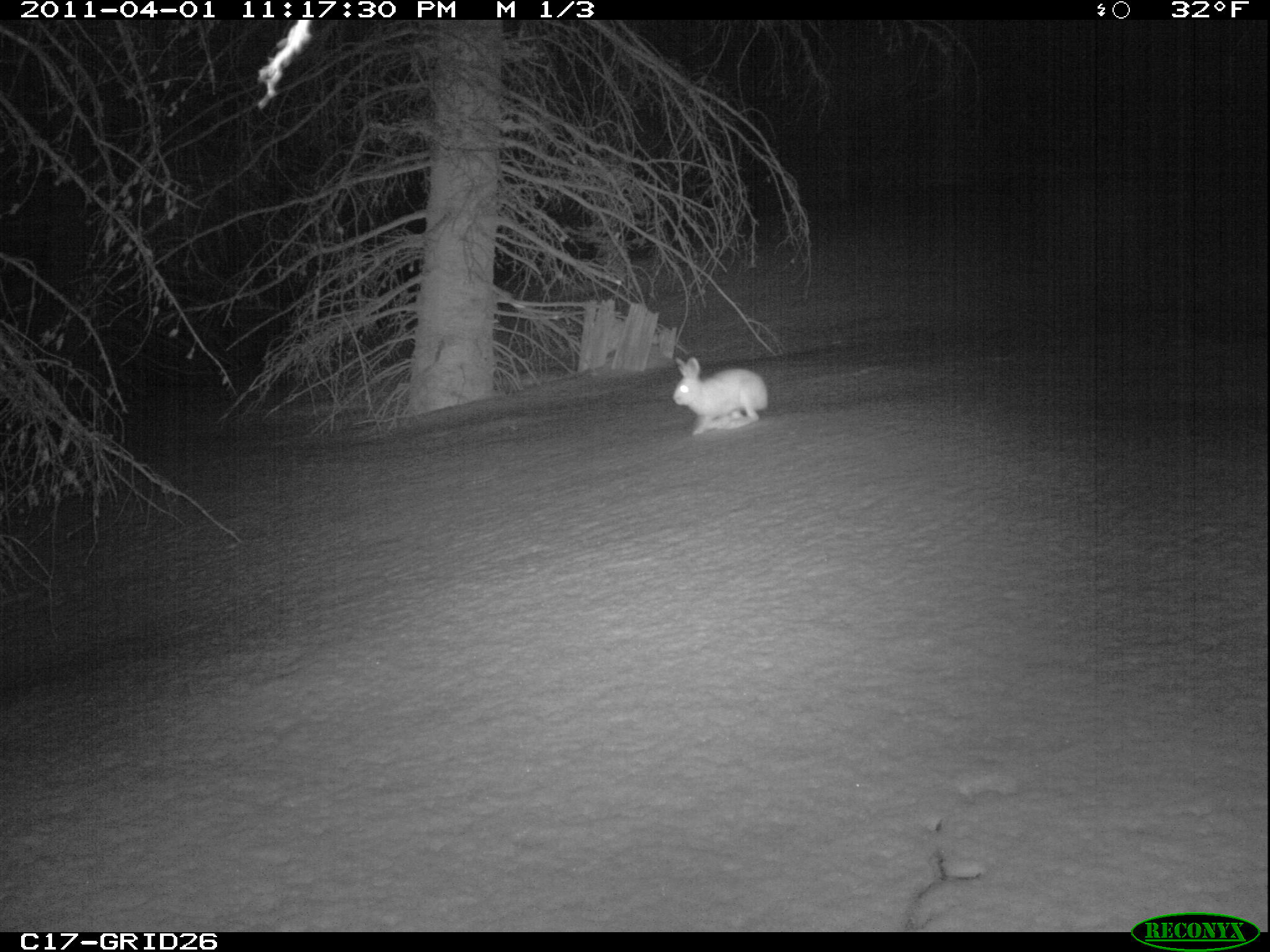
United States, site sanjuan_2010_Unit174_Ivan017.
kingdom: Animalia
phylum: Chordata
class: Mammalia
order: Lagomorpha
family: Leporidae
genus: Lepus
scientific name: Lepus americanus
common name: snowshoe hare